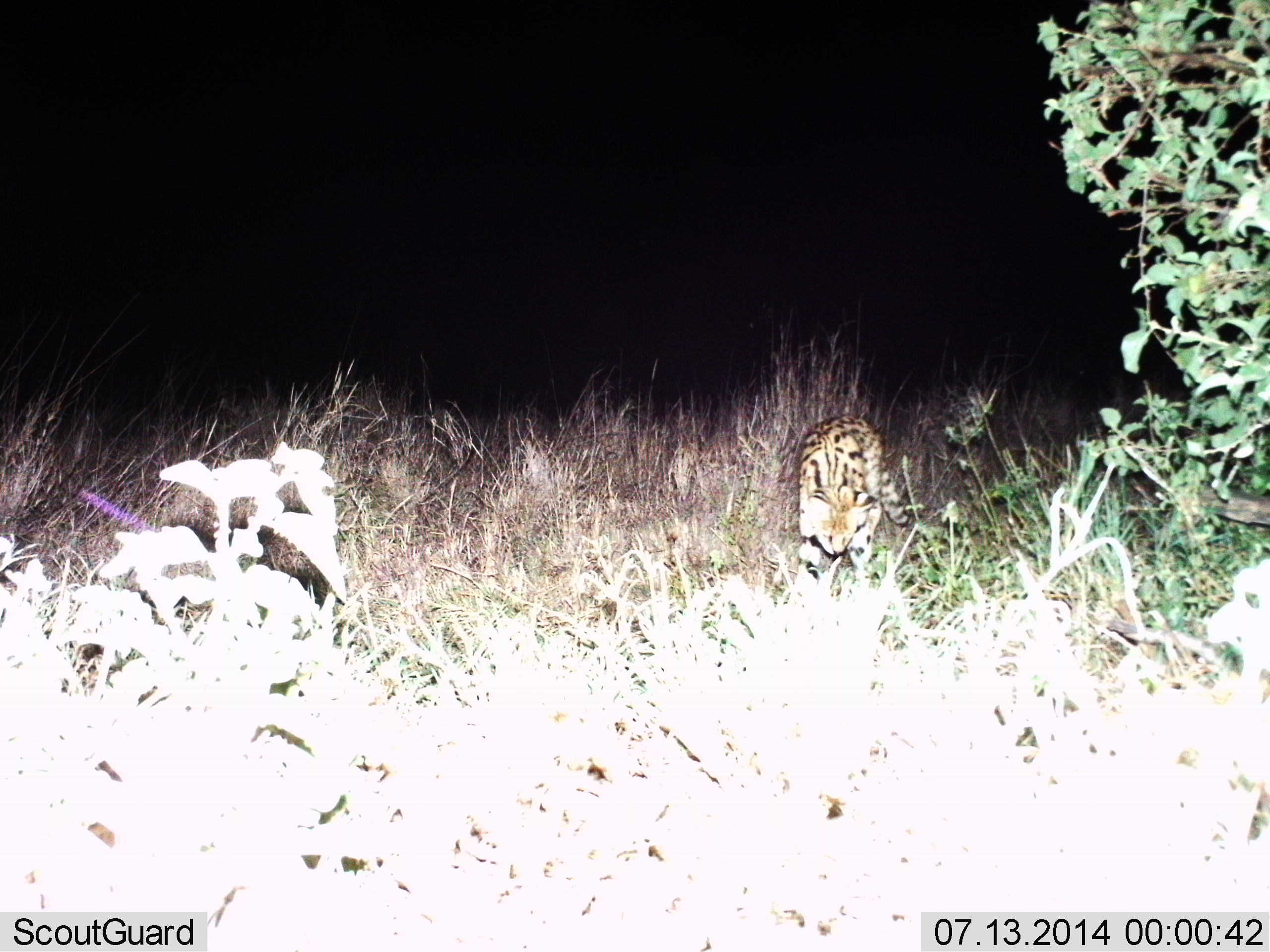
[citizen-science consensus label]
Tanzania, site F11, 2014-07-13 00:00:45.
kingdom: Animalia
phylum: Chordata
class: Mammalia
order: Carnivora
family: Felidae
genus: Leptailurus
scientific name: Leptailurus serval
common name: serval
Serval (Leptailurus serval), count 1. Behavior (volunteer vote fractions): standing 40%, resting 0%, moving 60%, interacting 0%. Young present (vote fraction): 0%. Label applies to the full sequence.